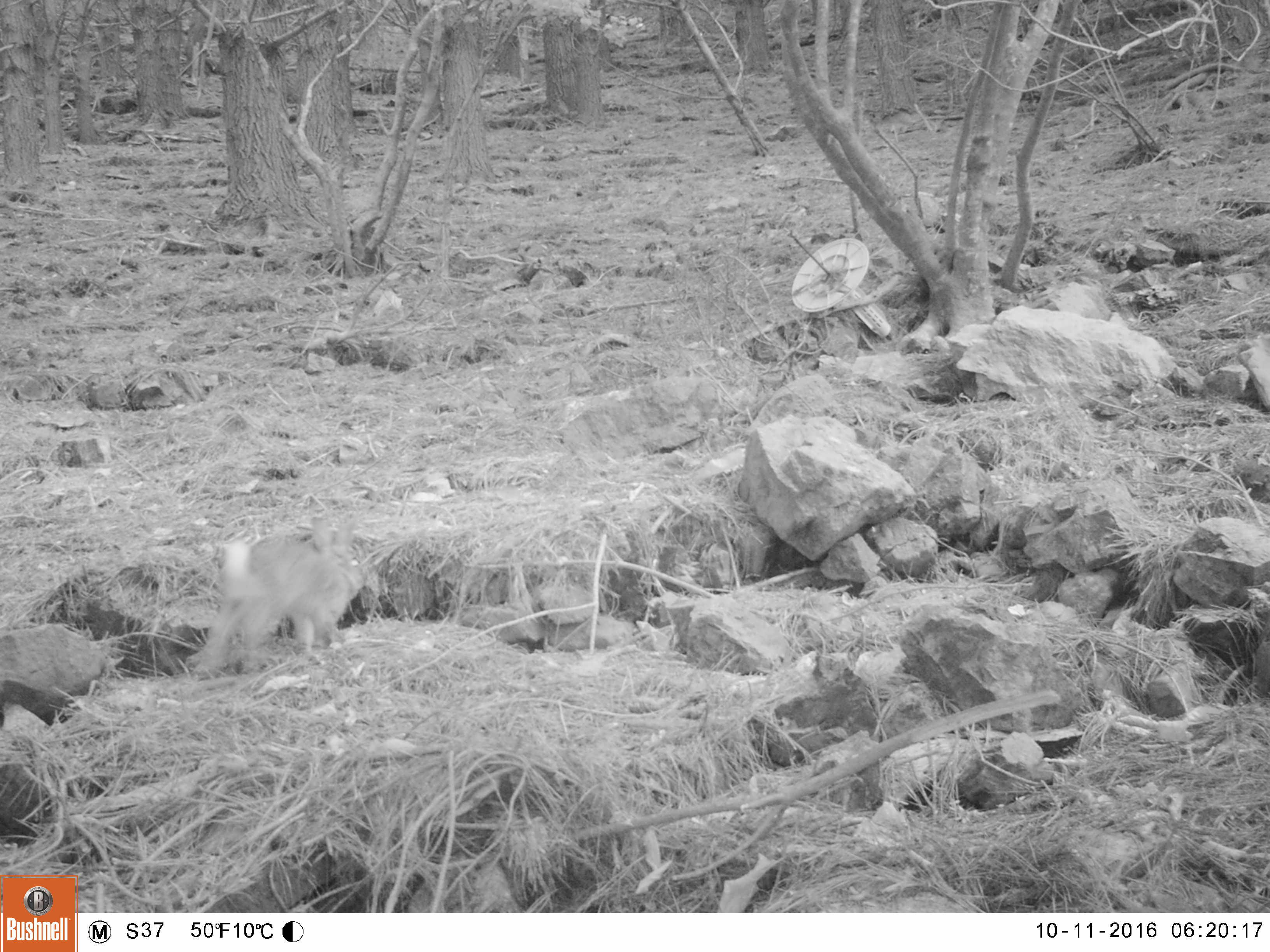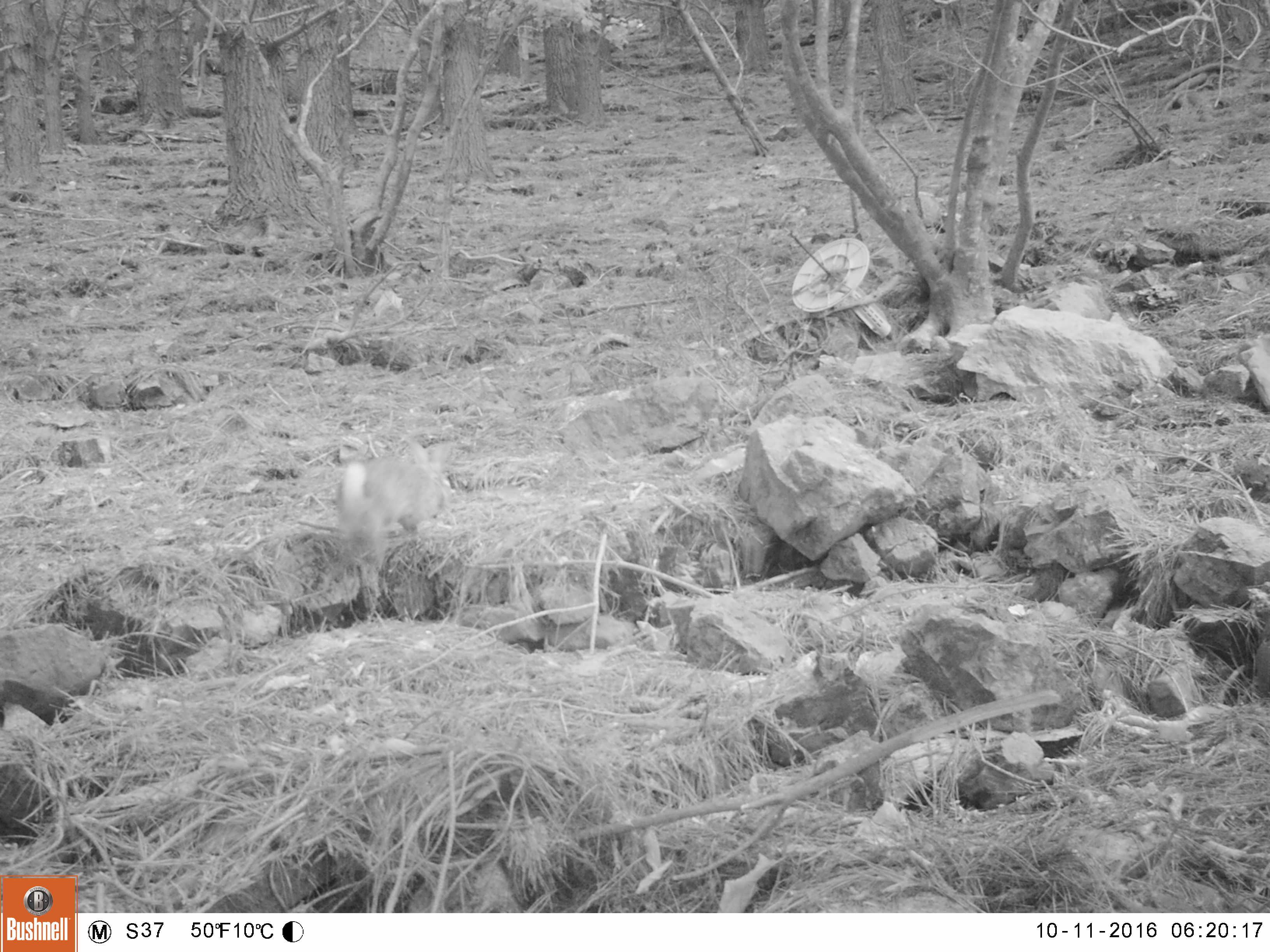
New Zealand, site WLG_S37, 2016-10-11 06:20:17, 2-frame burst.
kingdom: Animalia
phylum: Chordata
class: Mammalia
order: Lagomorpha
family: Leporidae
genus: Oryctolagus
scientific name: Oryctolagus cuniculus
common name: european rabbit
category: rabbit